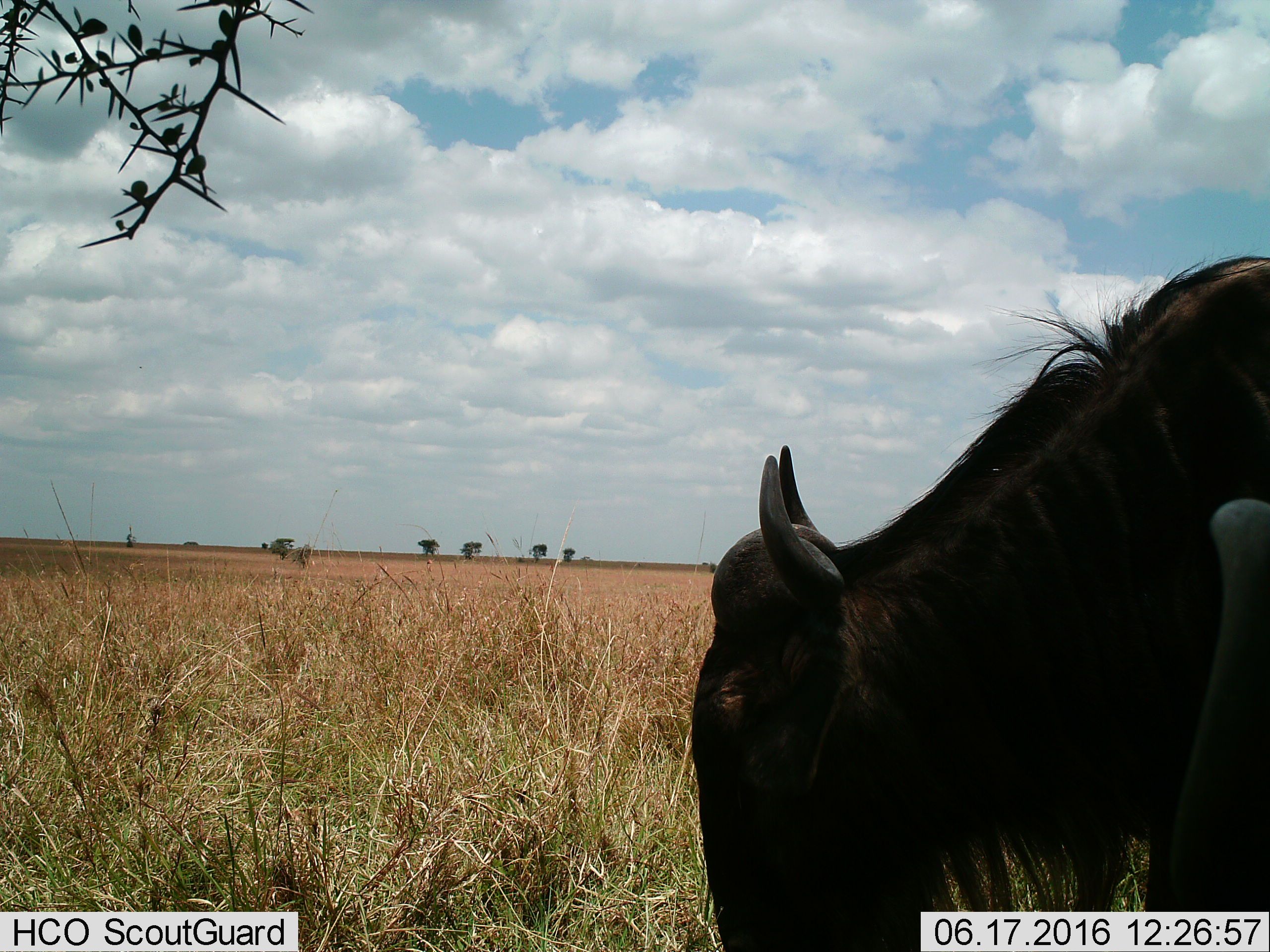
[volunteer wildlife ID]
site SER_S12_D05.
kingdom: Animalia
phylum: Chordata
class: Mammalia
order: Artiodactyla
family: Bovidae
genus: Connochaetes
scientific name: Connochaetes taurinus taurinus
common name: blue wildebeest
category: wildebeestblue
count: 1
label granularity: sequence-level